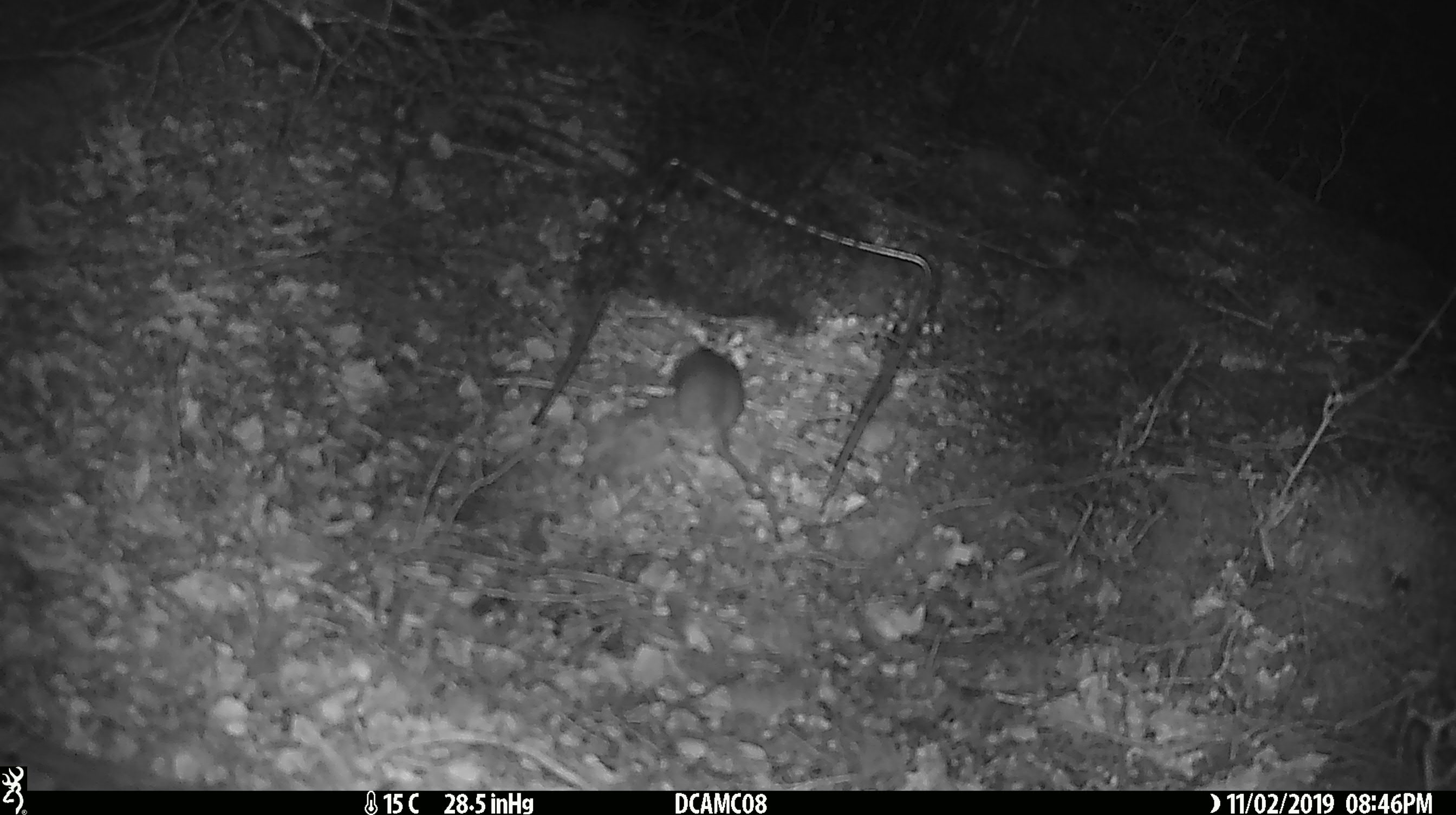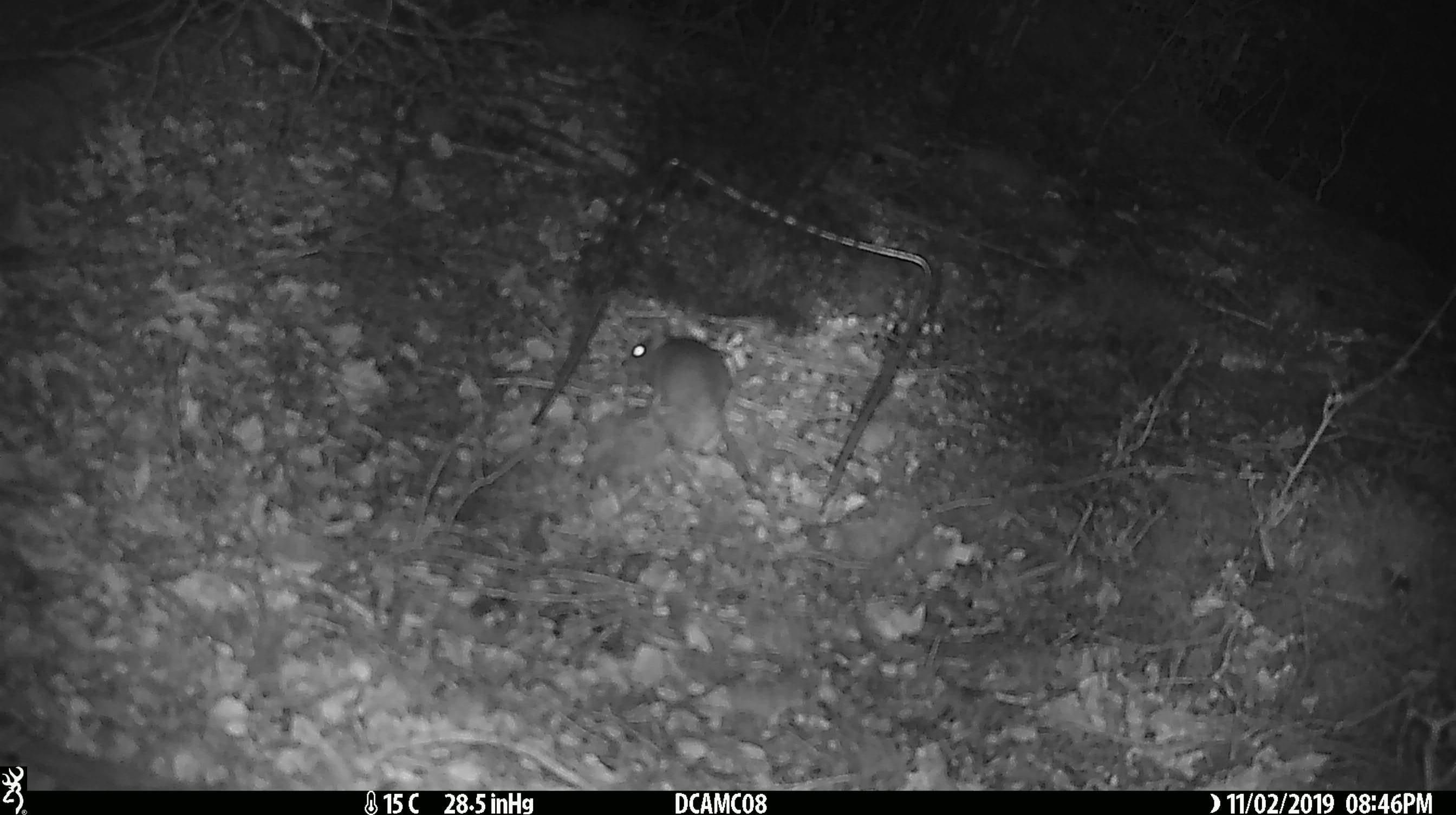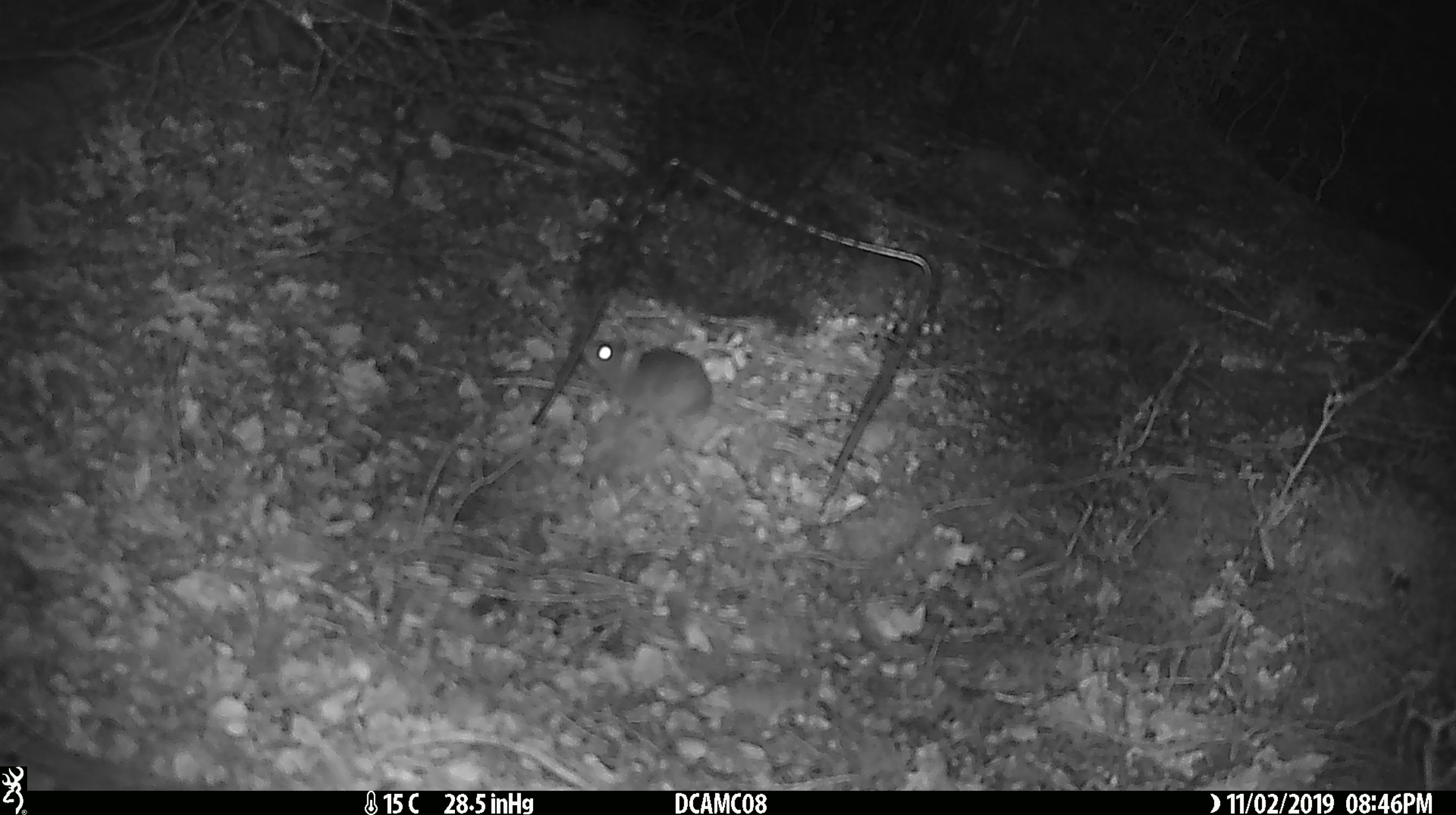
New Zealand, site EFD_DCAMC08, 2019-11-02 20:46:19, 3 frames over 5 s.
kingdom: Animalia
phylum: Chordata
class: Mammalia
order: Rodentia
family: Muridae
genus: Mus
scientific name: Mus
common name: mouse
Mouse (Mus).